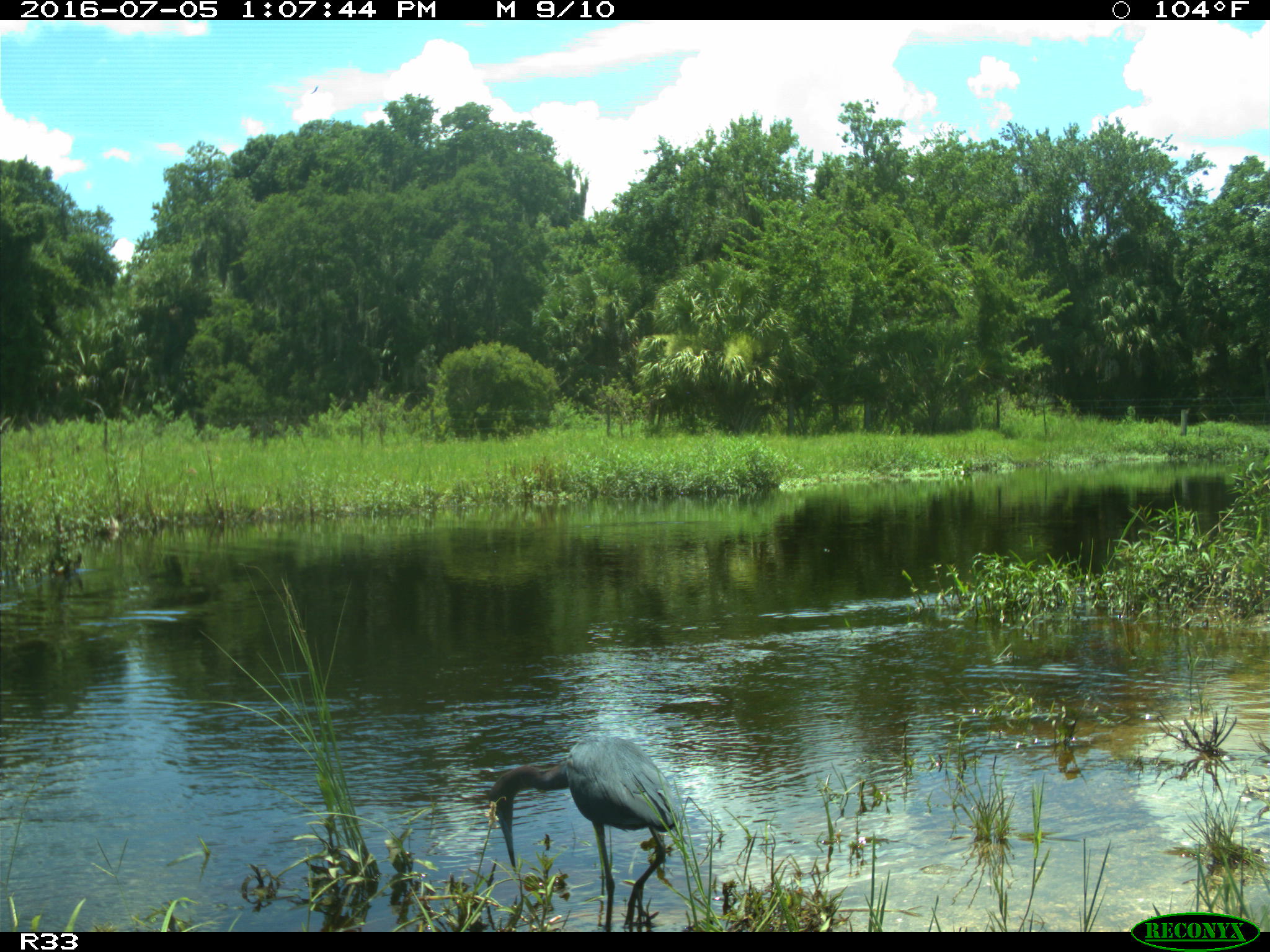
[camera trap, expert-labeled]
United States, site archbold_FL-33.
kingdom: Animalia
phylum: Chordata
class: Aves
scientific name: Aves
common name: birds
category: unidentified bird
Unidentified bird (birds) (Aves).